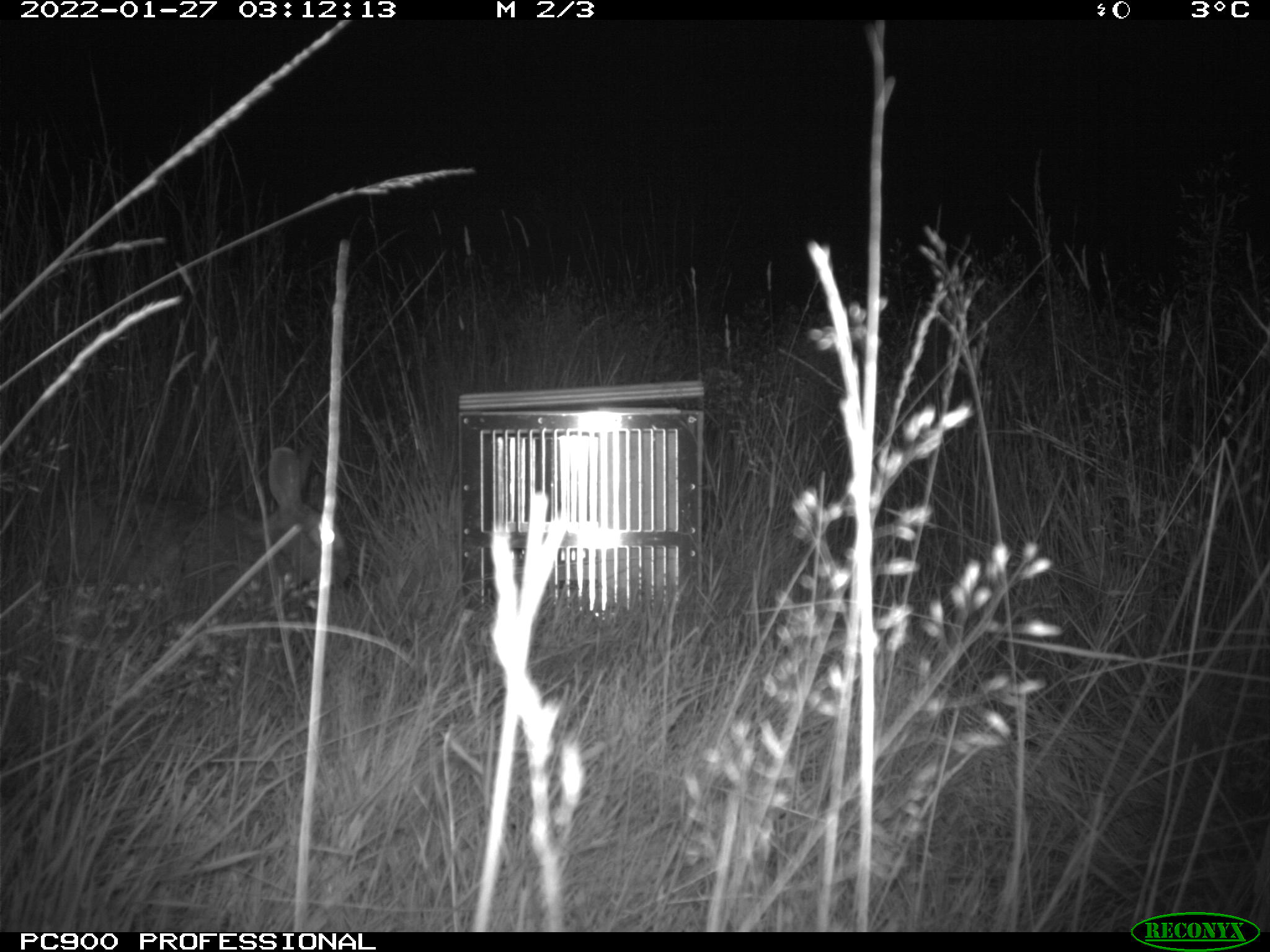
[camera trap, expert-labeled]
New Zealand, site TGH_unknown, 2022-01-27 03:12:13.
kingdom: Animalia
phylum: Chordata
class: Mammalia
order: Lagomorpha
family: Leporidae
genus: Oryctolagus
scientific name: Oryctolagus cuniculus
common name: european rabbit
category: rabbit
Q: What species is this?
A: Rabbit (european rabbit) (Oryctolagus cuniculus).